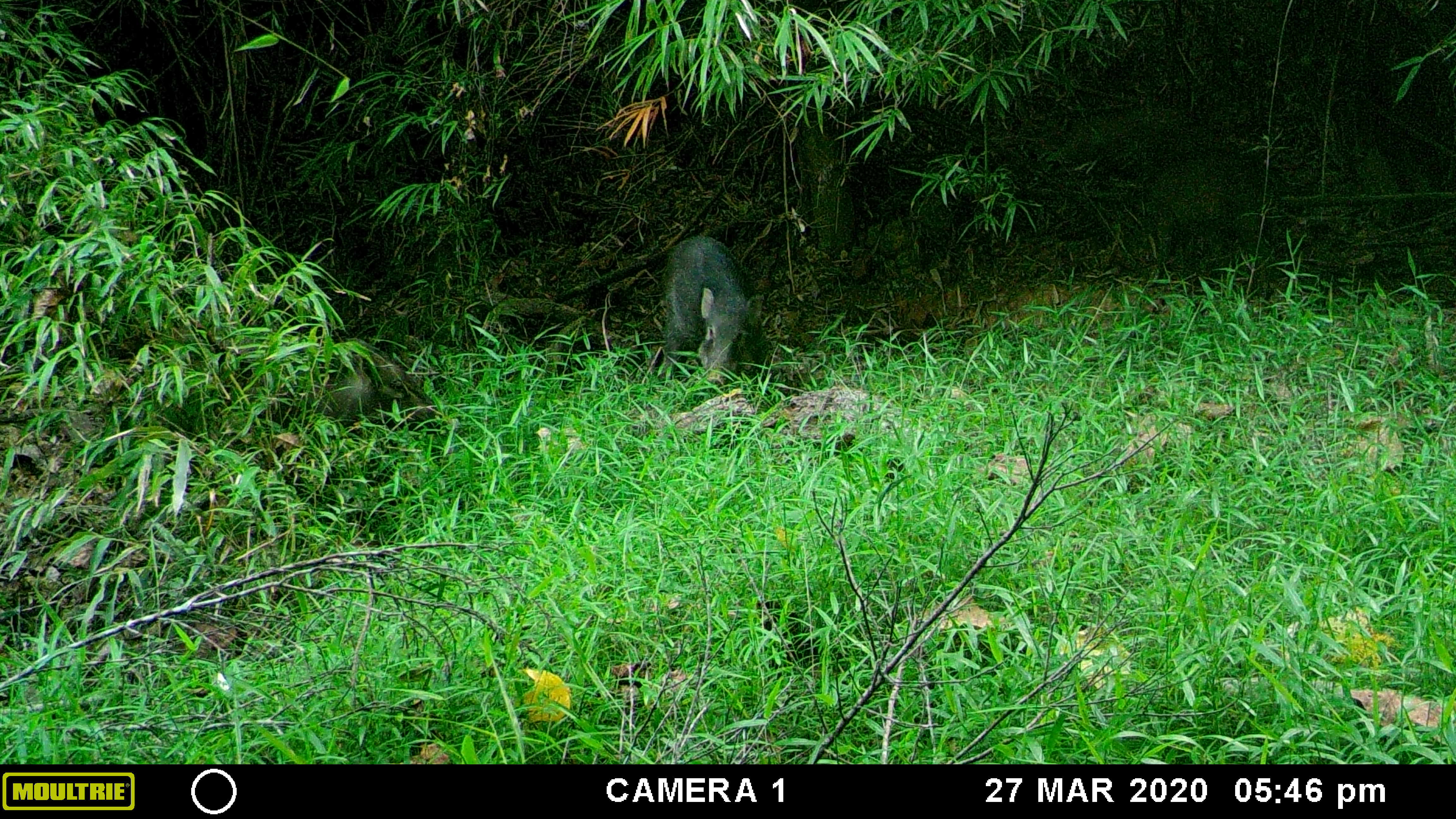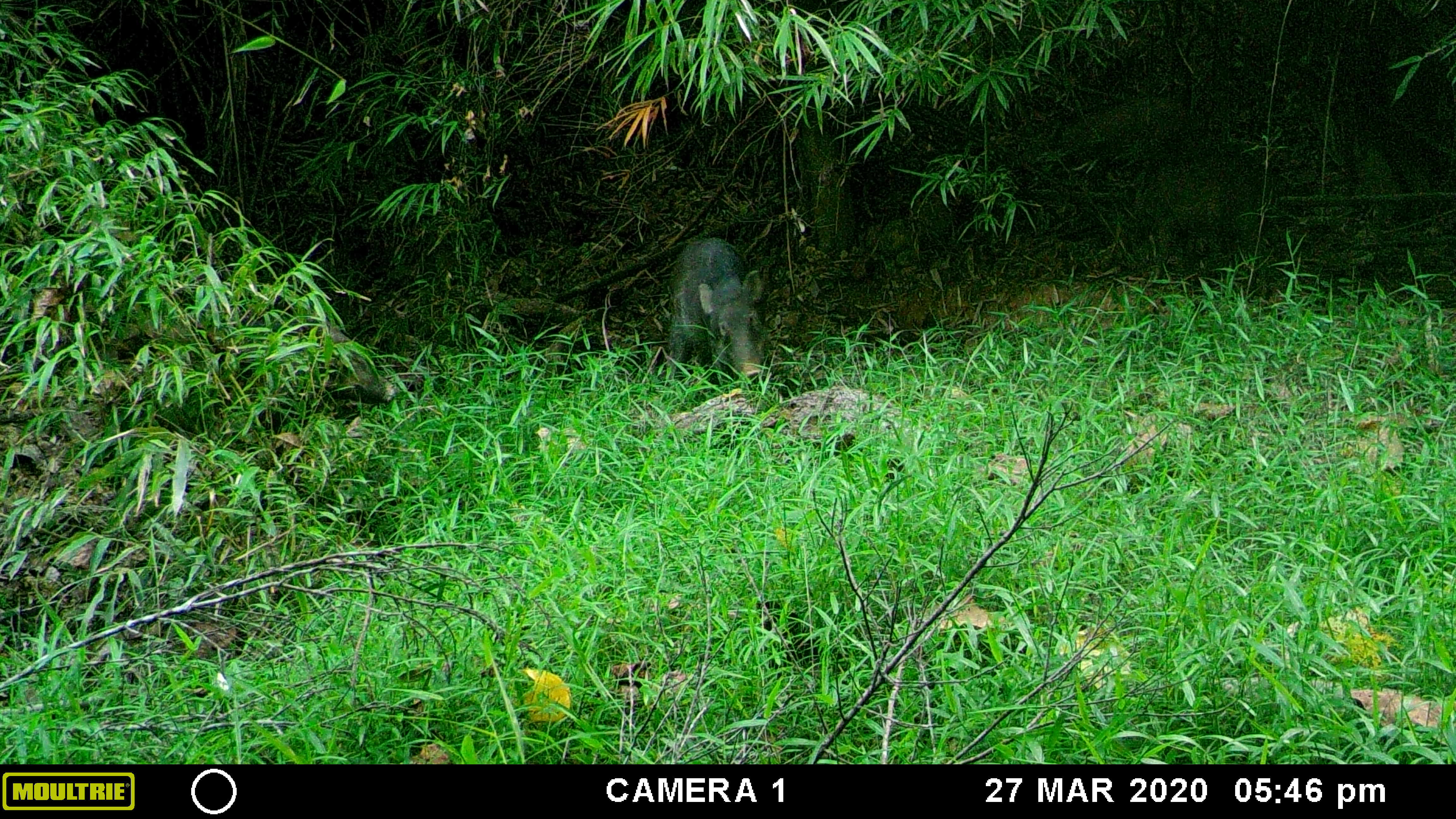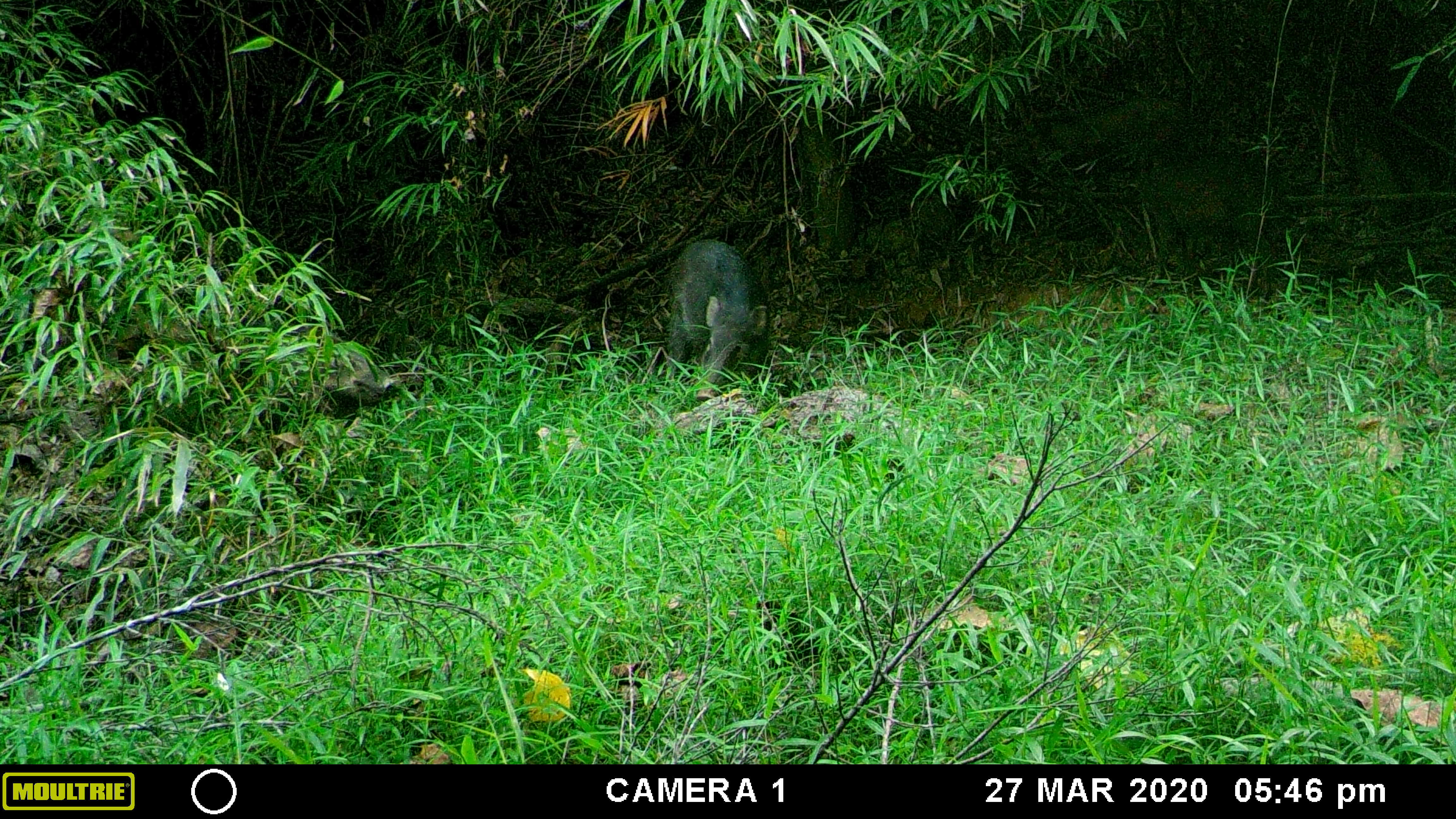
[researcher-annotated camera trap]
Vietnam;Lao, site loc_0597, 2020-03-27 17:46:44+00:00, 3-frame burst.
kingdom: Animalia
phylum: Chordata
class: Mammalia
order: Artiodactyla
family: Suidae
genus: Sus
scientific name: Sus scrofa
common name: eurasian wild pig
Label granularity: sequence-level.